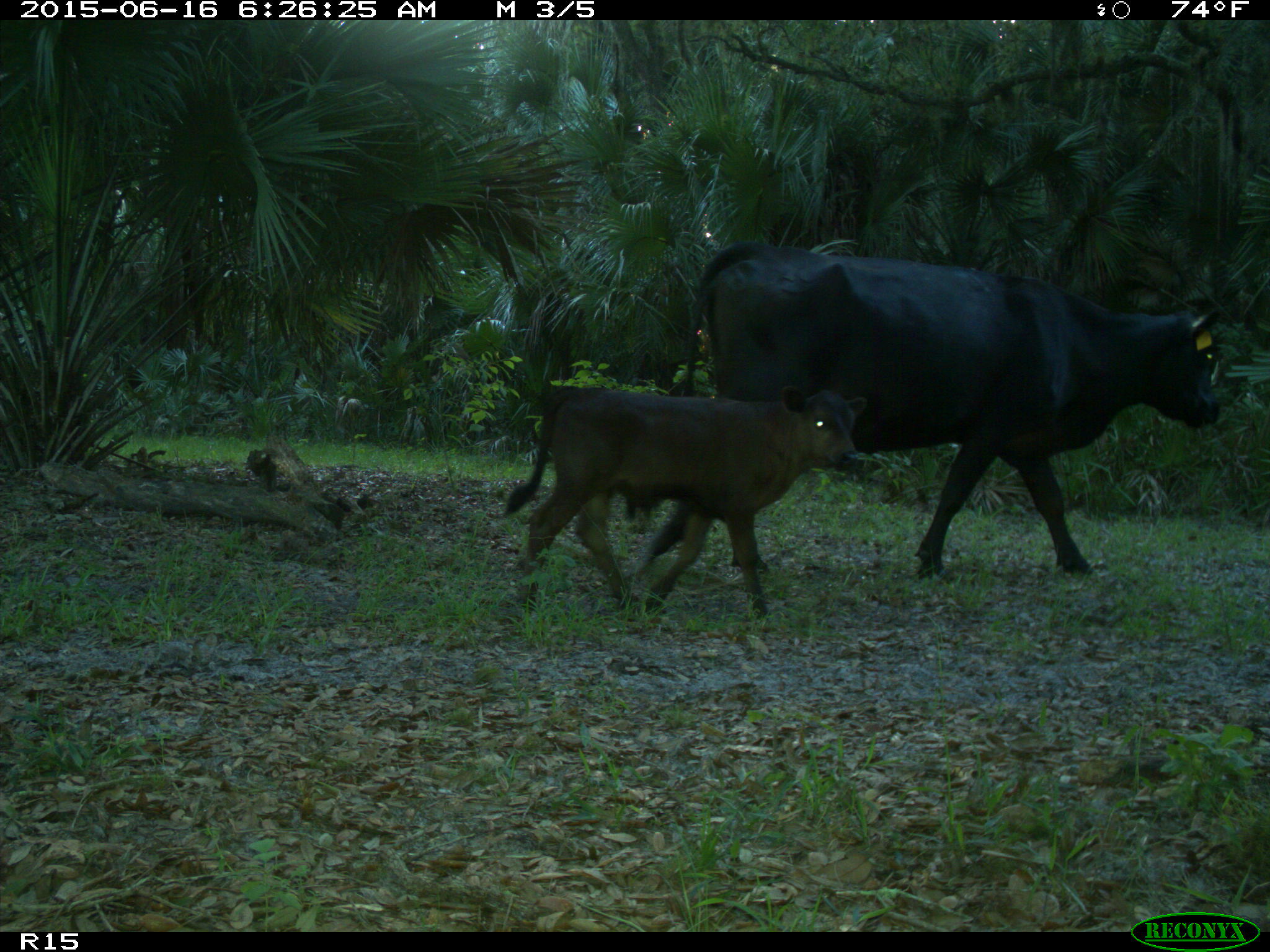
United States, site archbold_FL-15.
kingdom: Animalia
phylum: Chordata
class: Mammalia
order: Artiodactyla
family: Bovidae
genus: Bos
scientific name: Bos taurus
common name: domestic cow